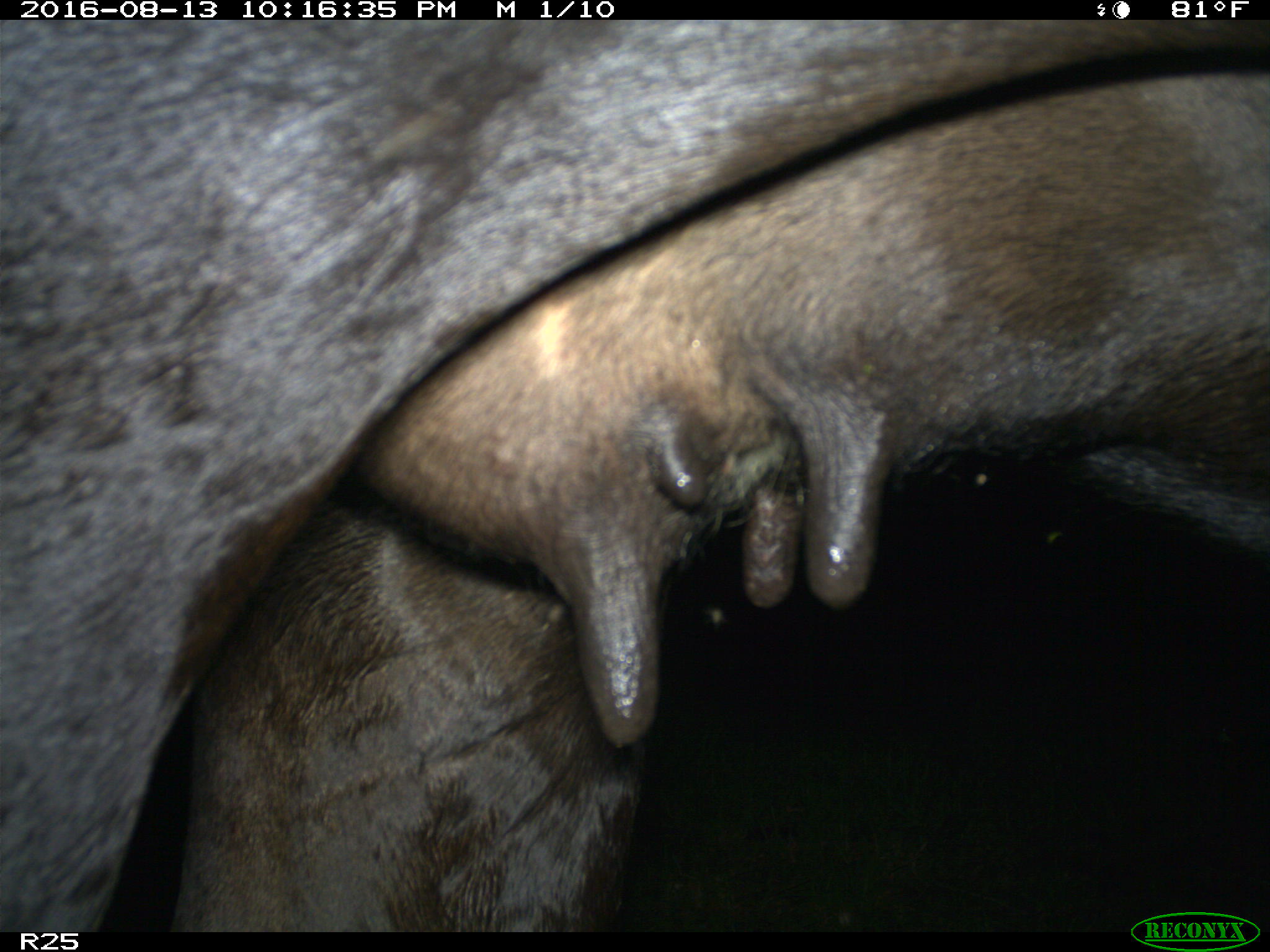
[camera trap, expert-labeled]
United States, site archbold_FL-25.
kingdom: Animalia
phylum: Chordata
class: Mammalia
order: Artiodactyla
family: Bovidae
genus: Bos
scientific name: Bos taurus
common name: domestic cow